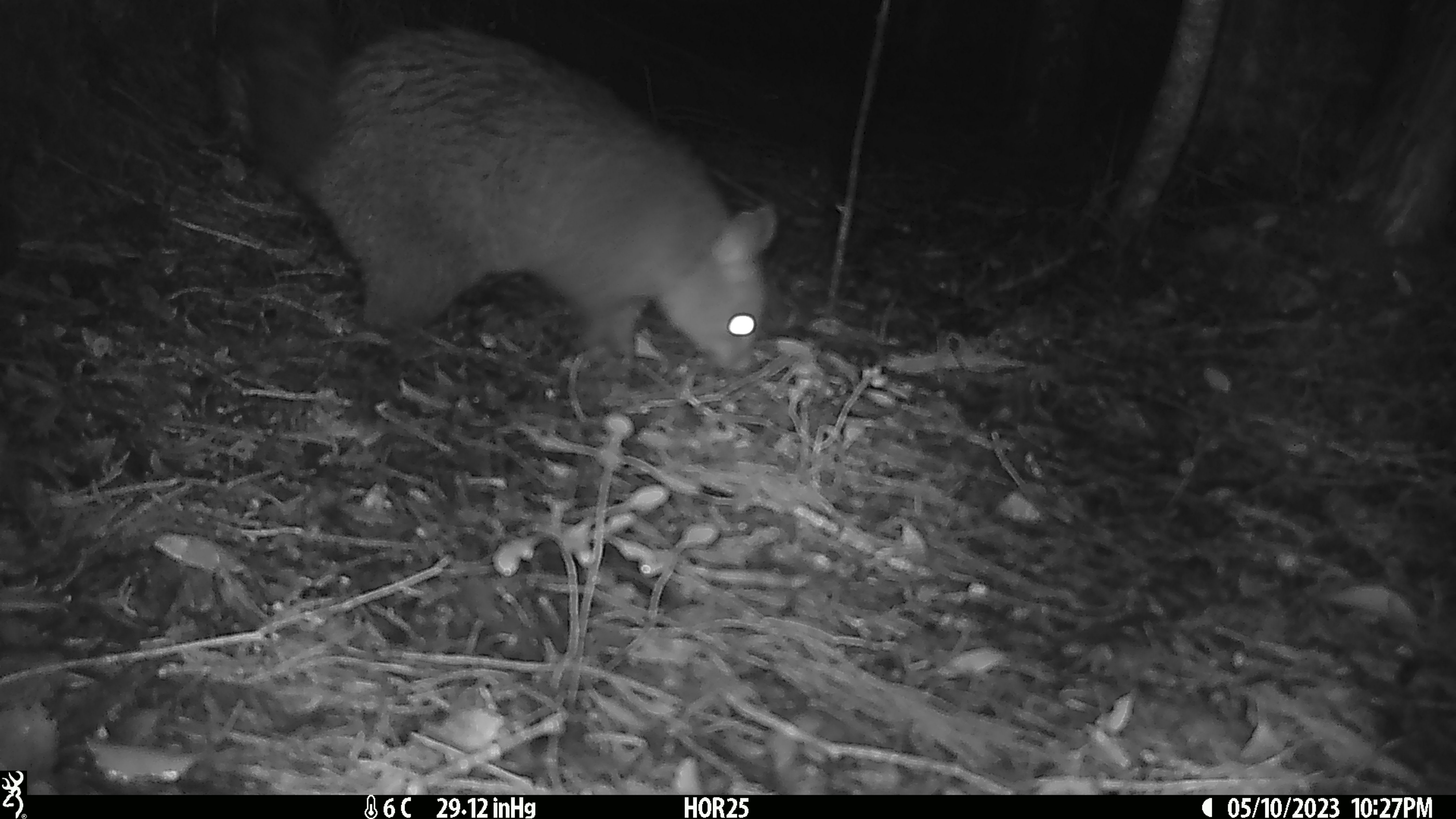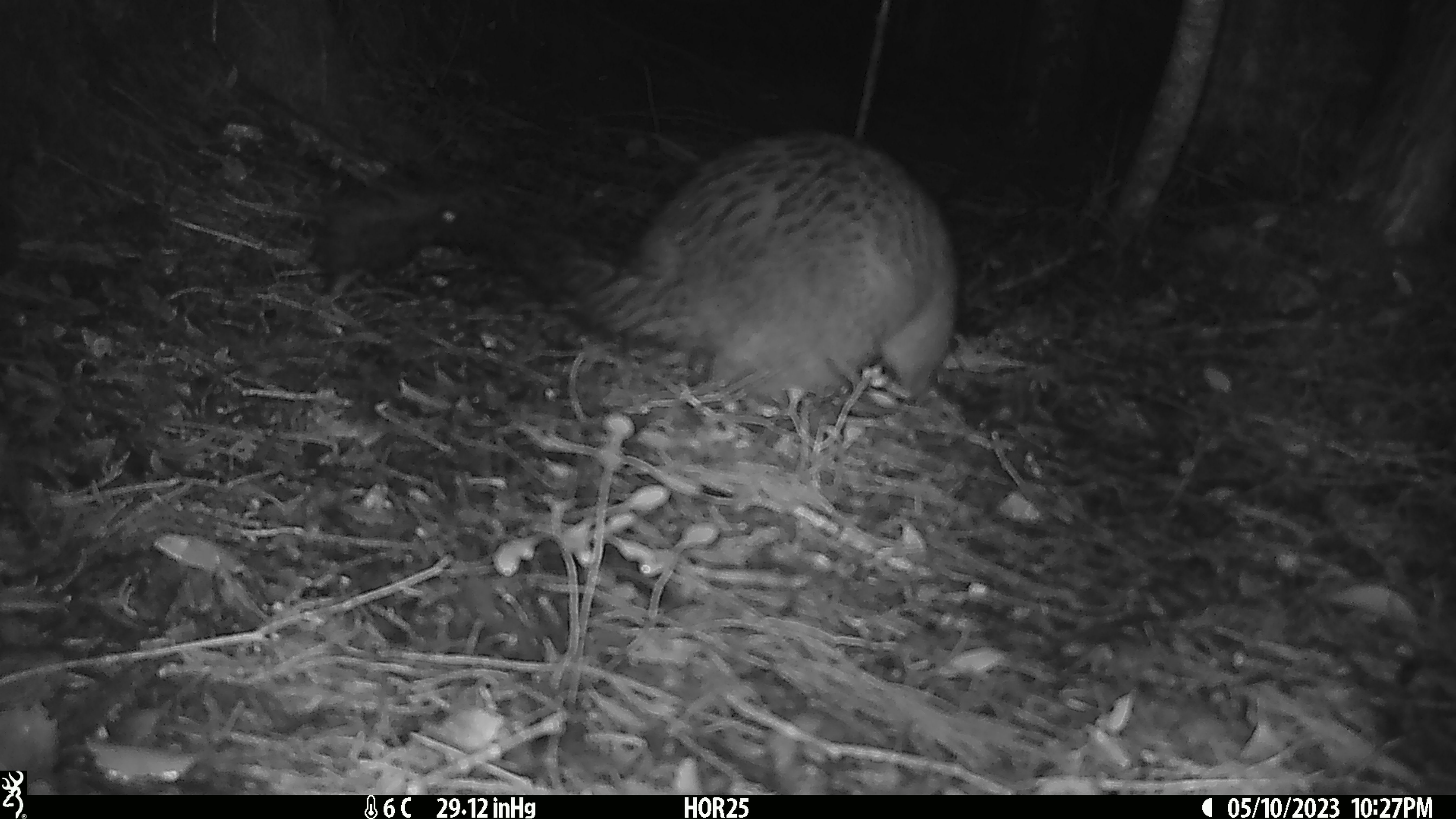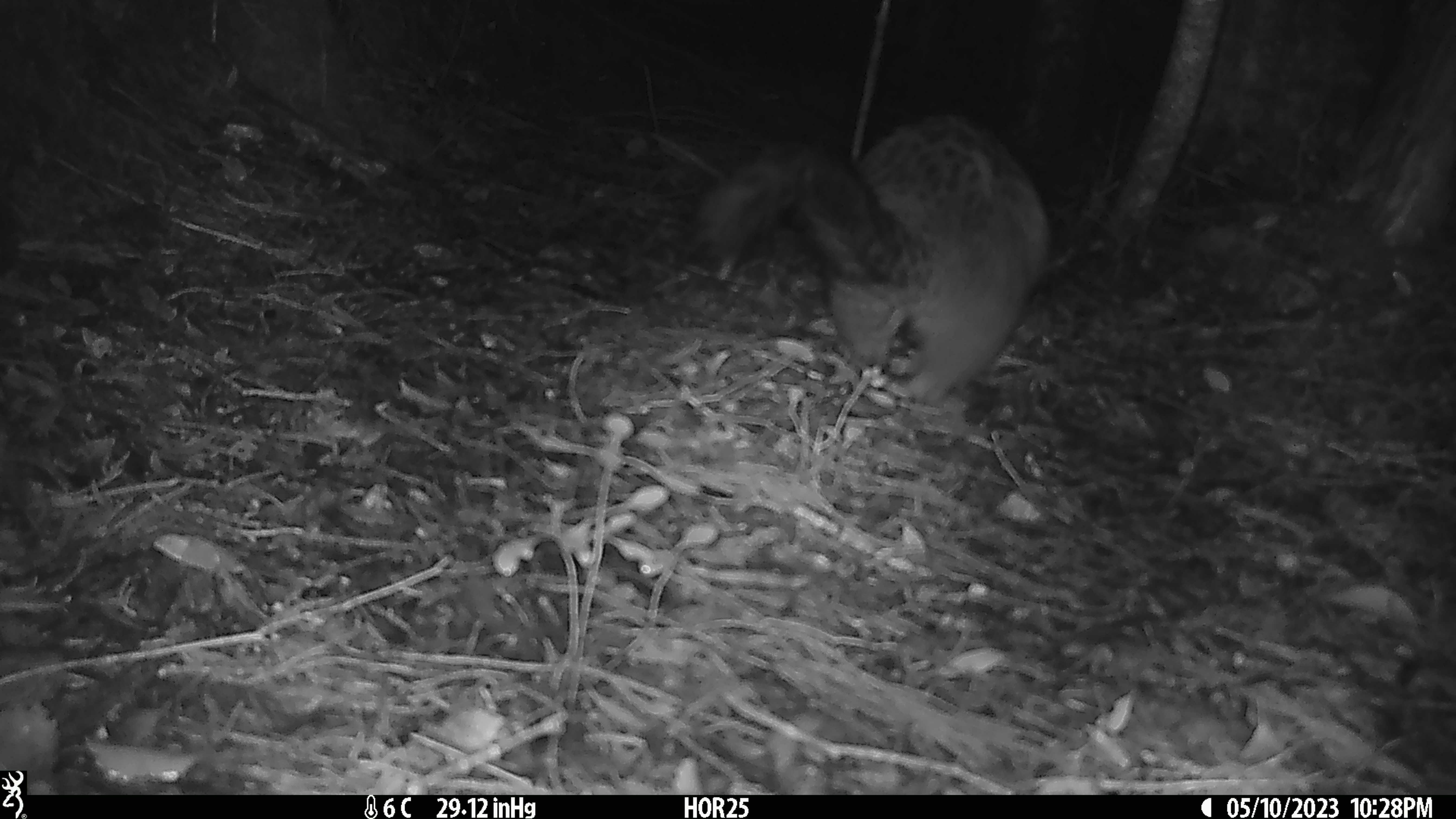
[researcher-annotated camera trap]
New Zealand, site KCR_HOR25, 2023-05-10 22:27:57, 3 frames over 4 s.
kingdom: Animalia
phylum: Chordata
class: Mammalia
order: Diprotodontia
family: Phalangeridae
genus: Trichosurus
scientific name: Trichosurus vulpecula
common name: common brushtail possum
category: possum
Possum (common brushtail possum) (Trichosurus vulpecula).